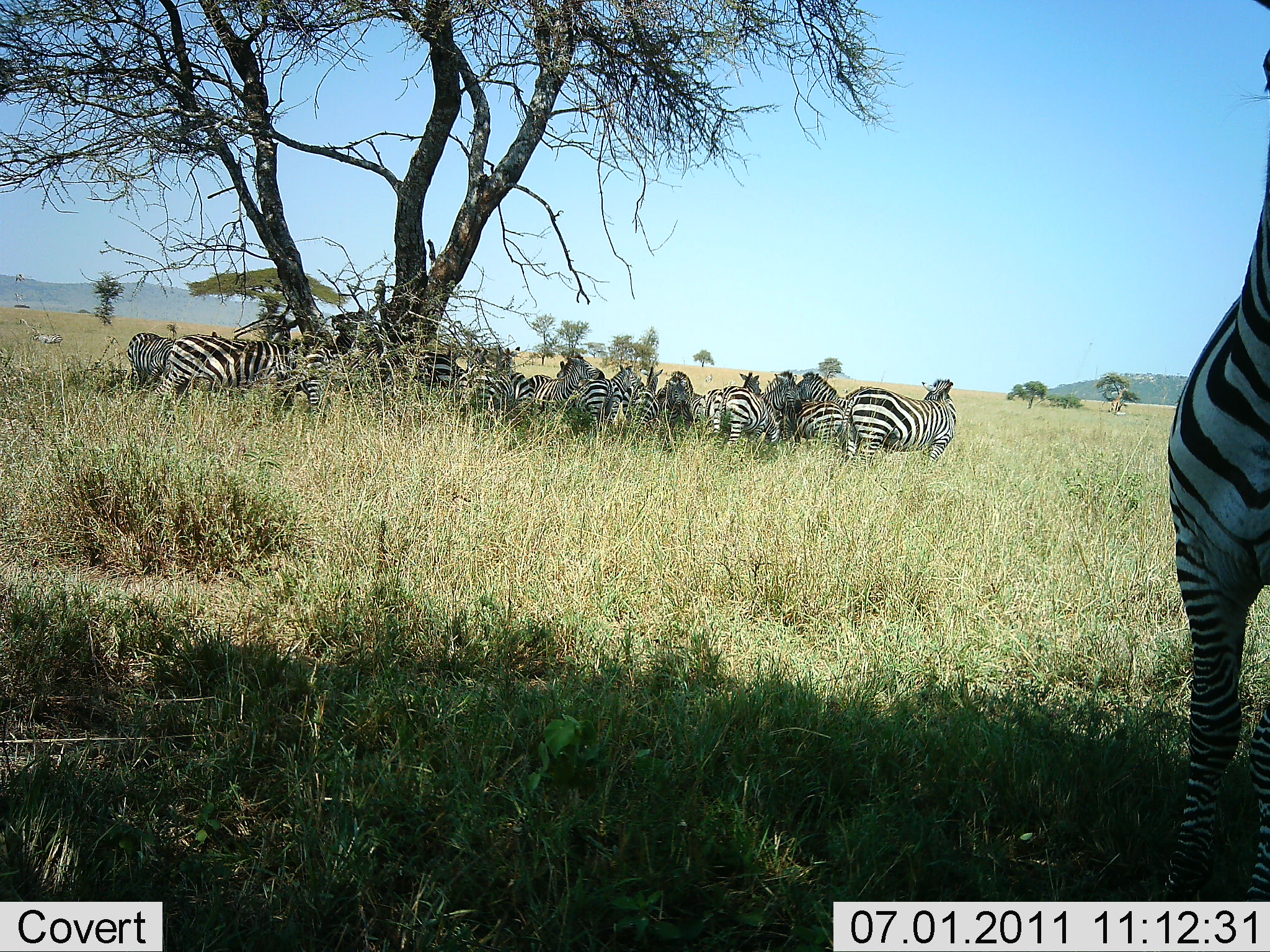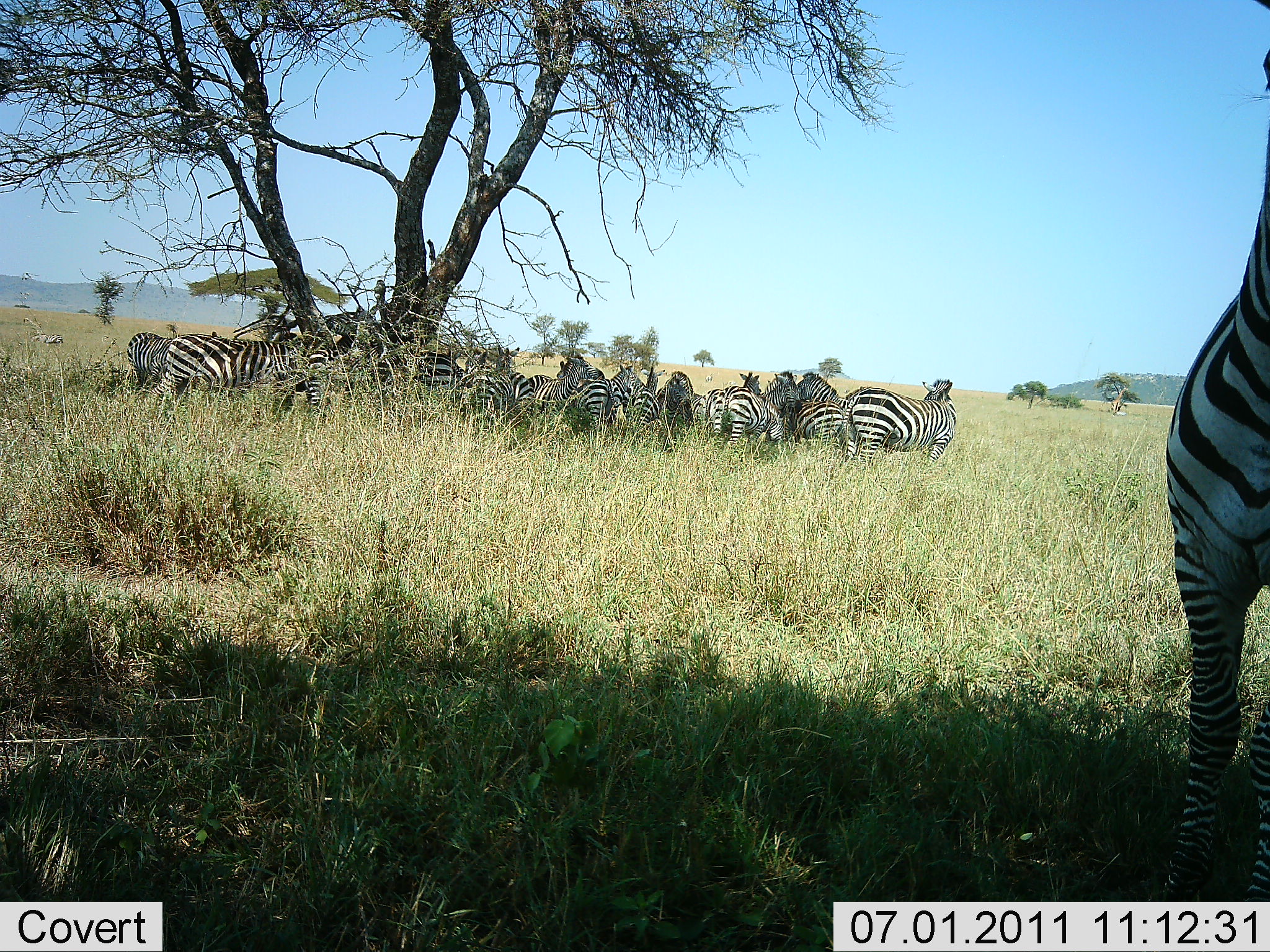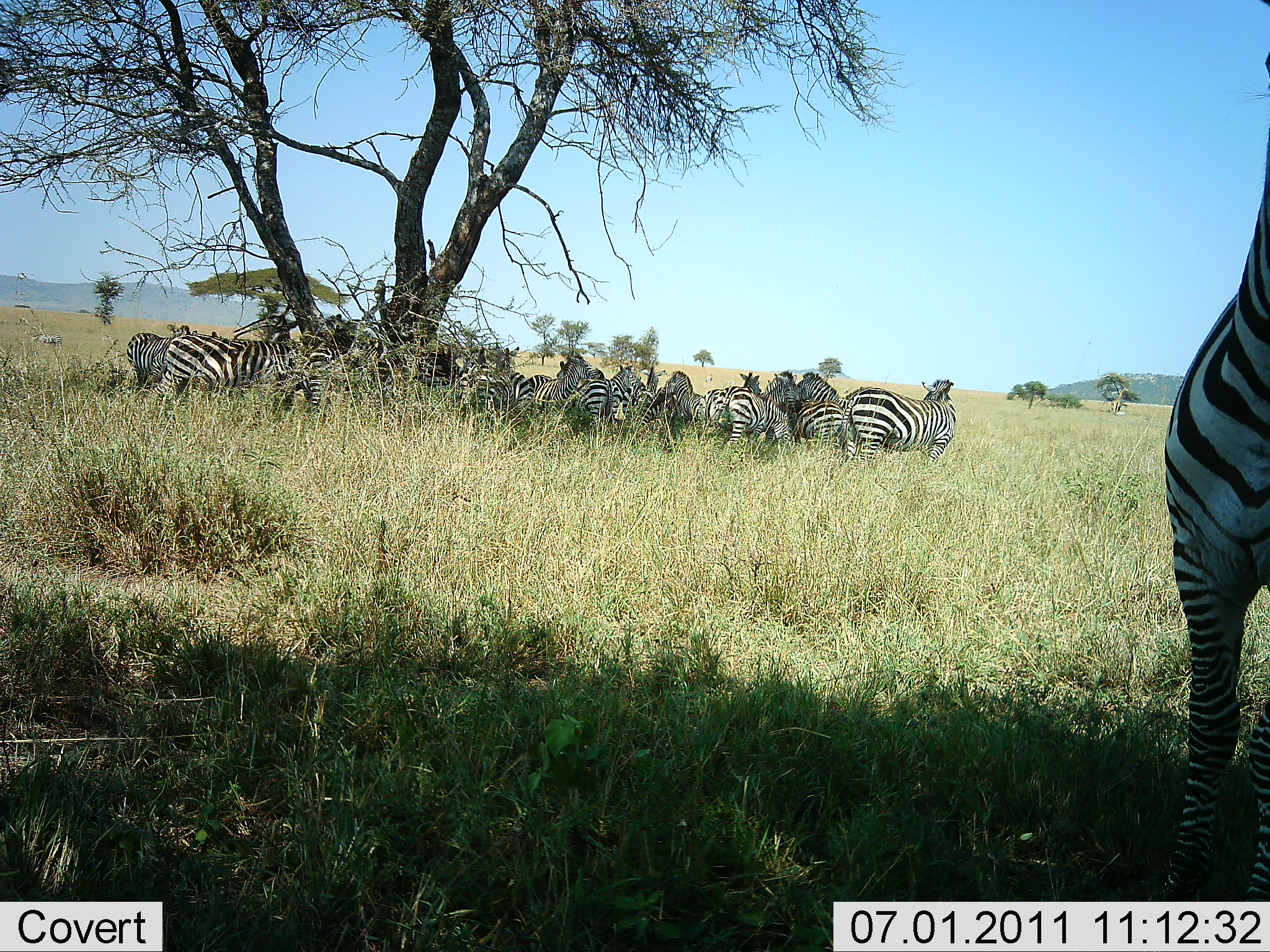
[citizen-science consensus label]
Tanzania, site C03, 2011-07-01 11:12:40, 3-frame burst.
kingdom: Animalia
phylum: Chordata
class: Mammalia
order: Perissodactyla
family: Equidae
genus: Equus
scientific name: Equus quagga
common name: plains zebra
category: zebra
Zebra (plains zebra) (Equus quagga), count 11-50. Behavior (volunteer vote fractions): standing 91%, resting 45%, moving 0%, interacting 18%. Young present (vote fraction): 0%. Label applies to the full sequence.